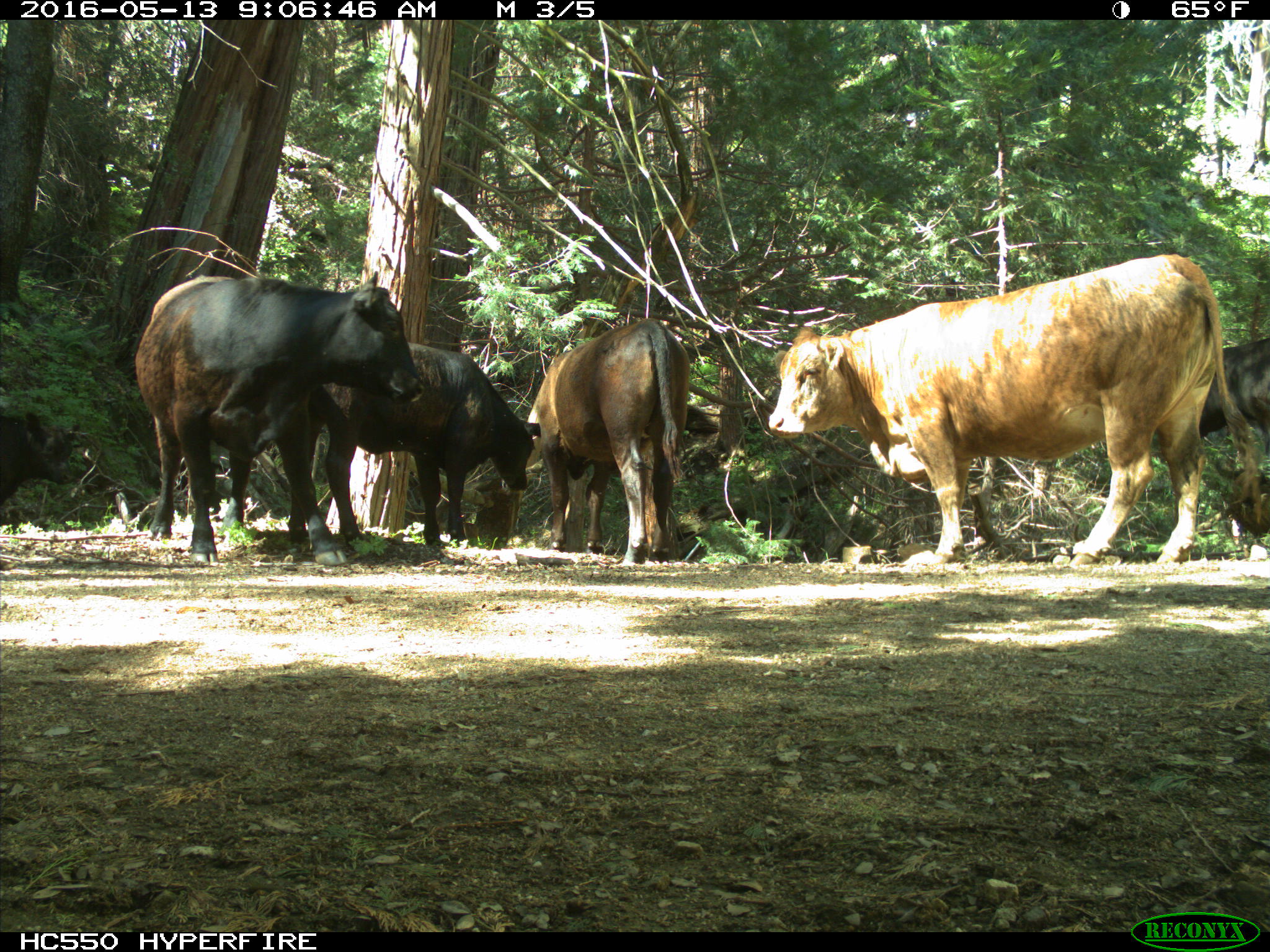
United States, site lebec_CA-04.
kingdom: Animalia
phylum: Chordata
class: Mammalia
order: Artiodactyla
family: Bovidae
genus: Bos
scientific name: Bos taurus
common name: domestic cow